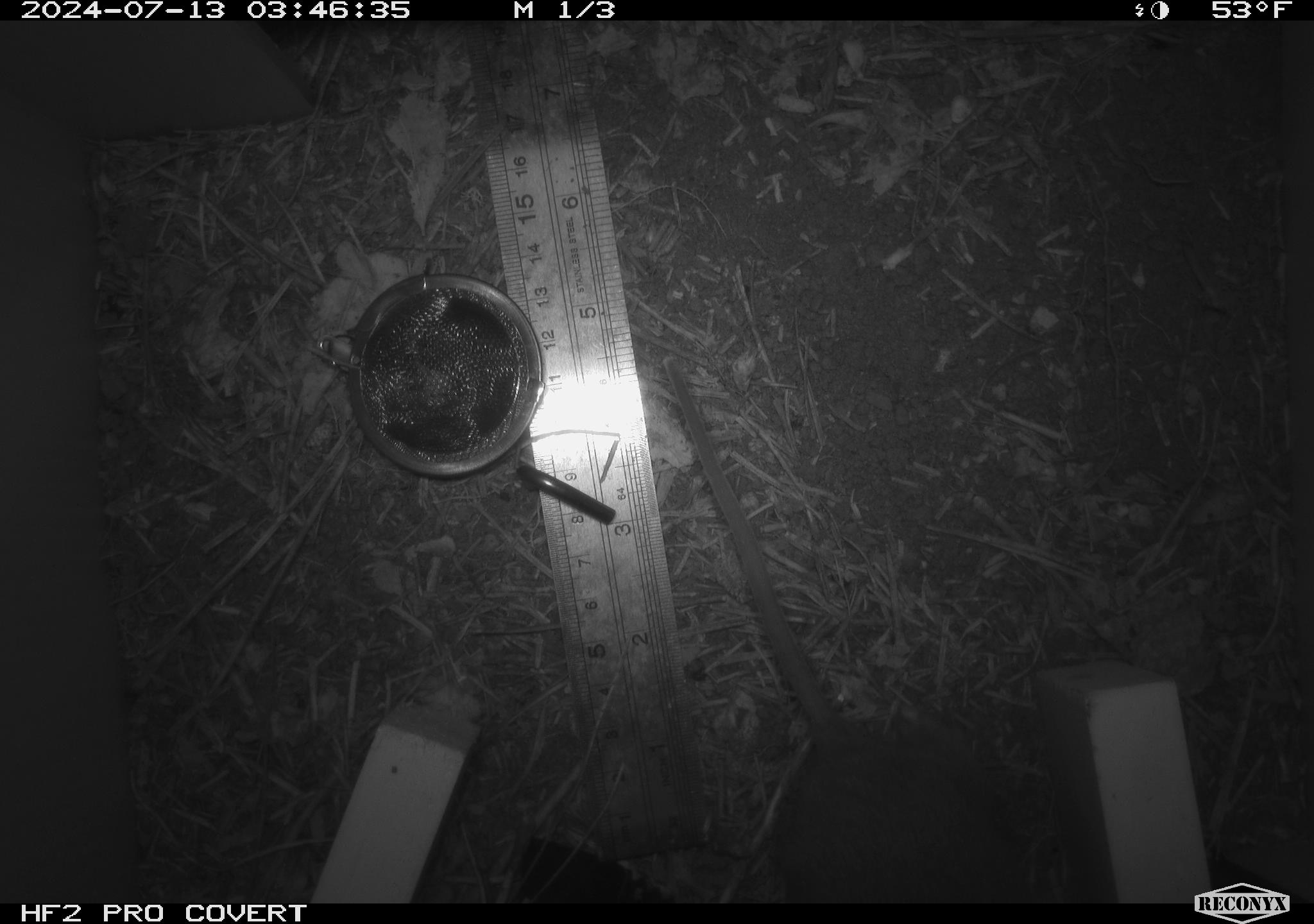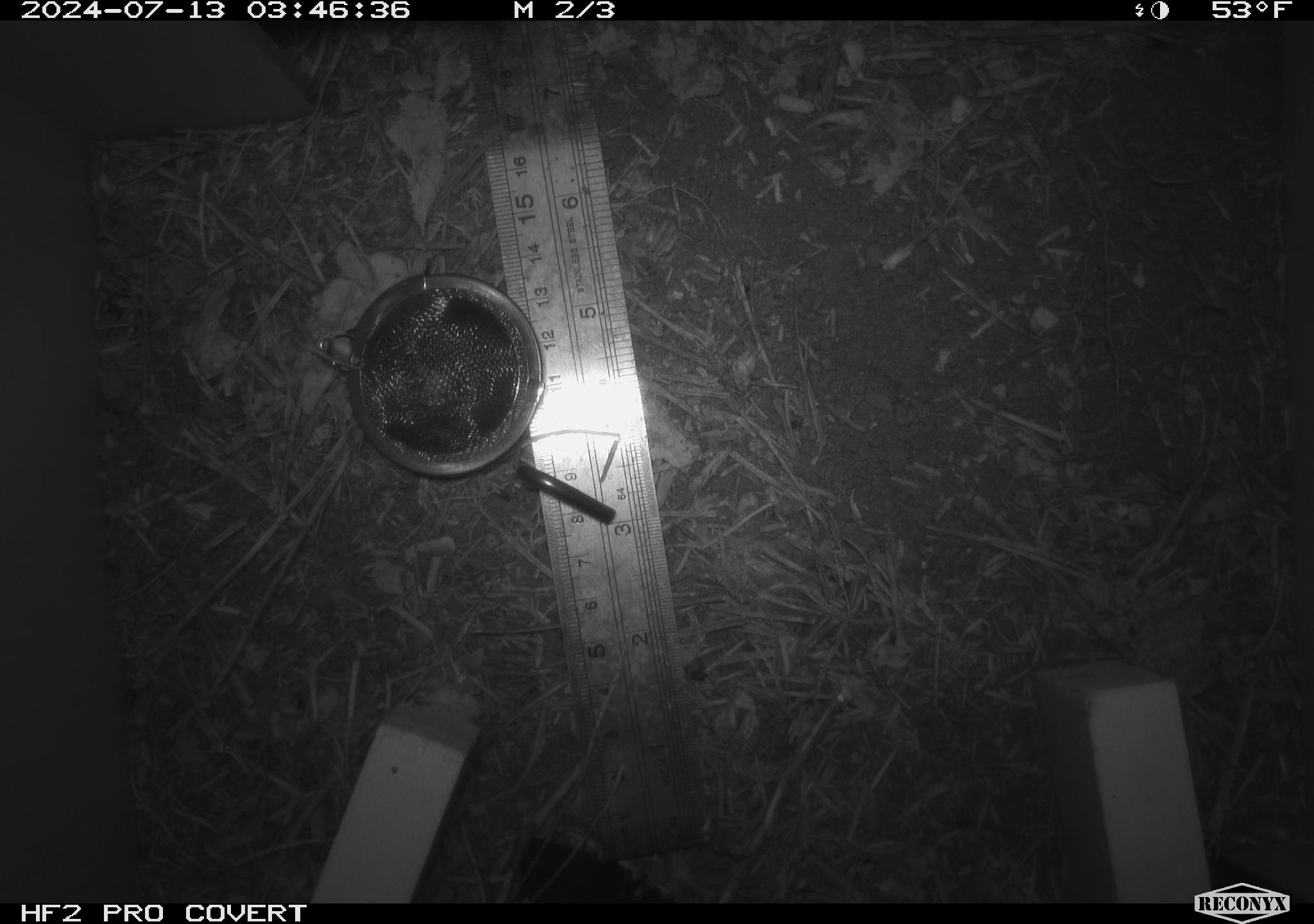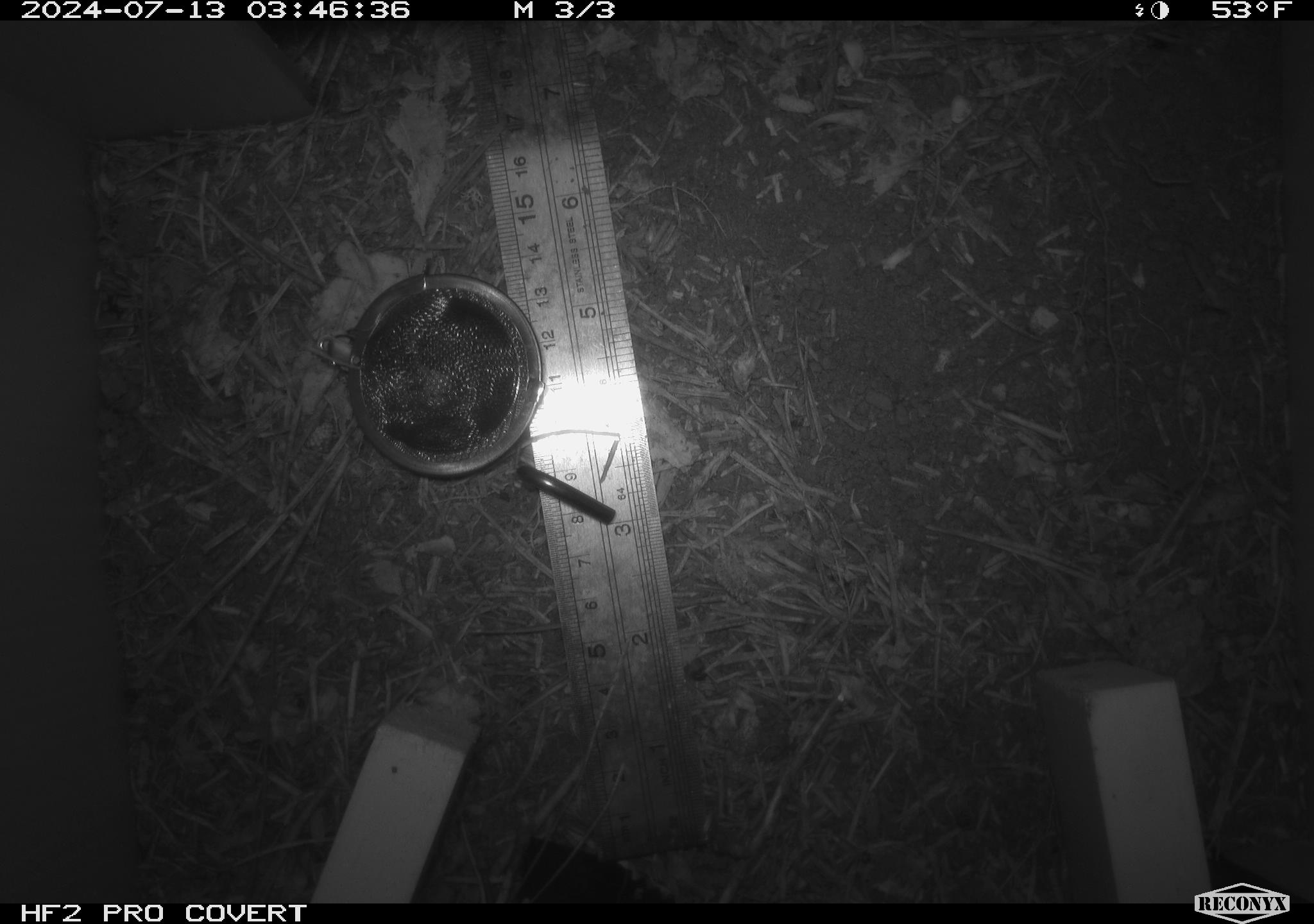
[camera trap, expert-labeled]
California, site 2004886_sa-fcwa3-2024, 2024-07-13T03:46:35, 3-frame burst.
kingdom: Animalia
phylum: Chordata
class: Mammalia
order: Rodentia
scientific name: Rodentia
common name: mouse species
Mouse species (Rodentia).